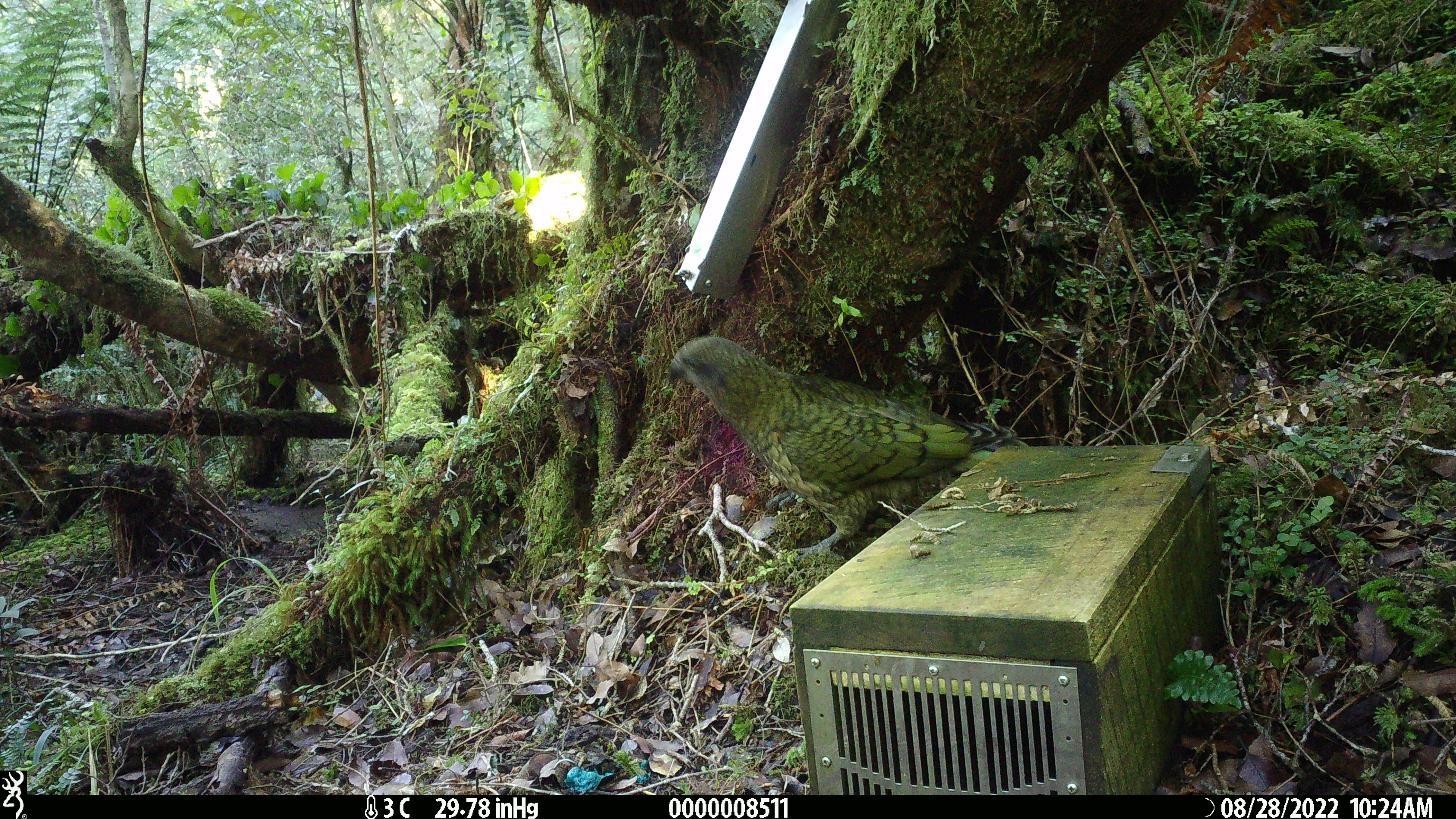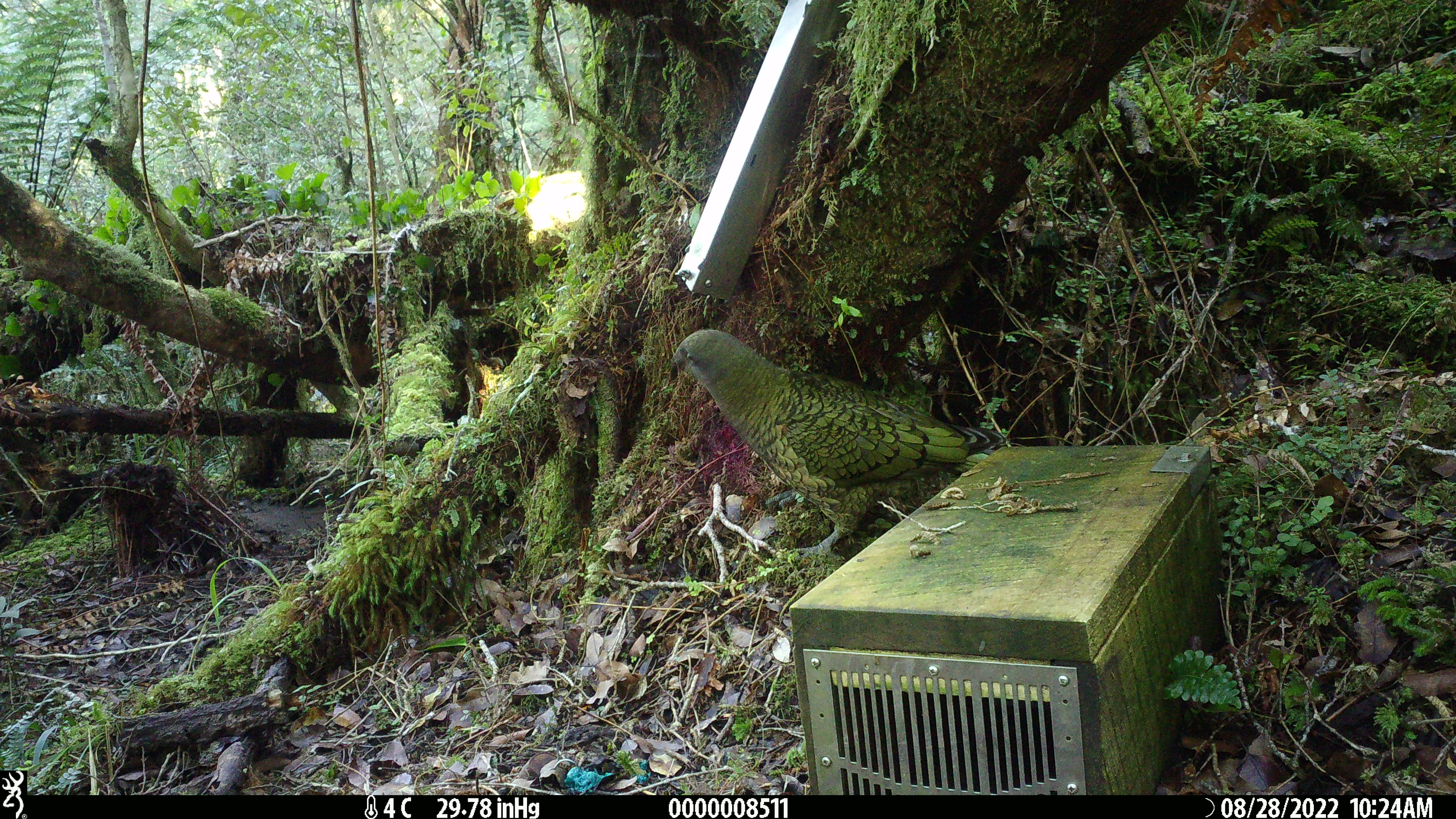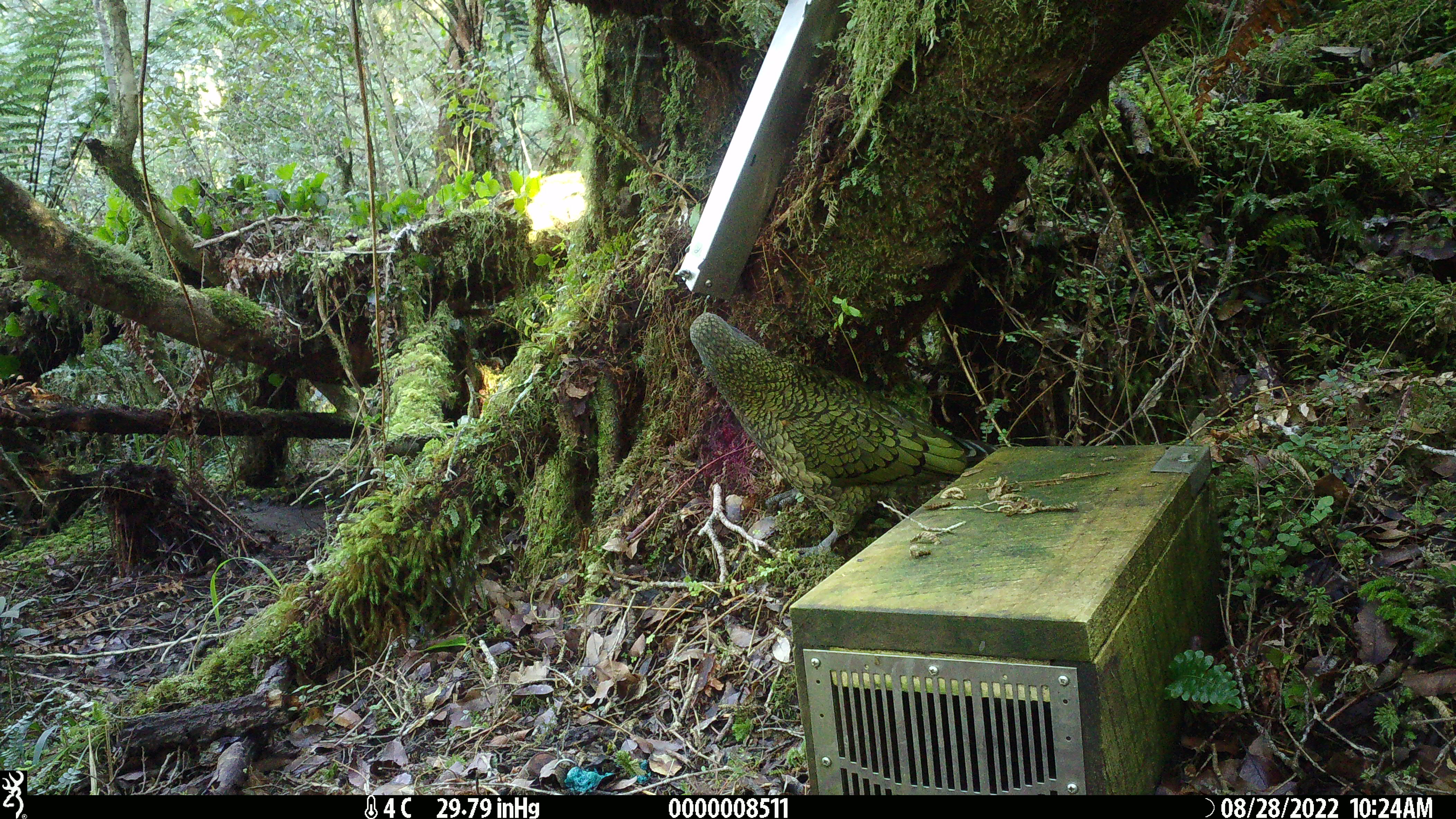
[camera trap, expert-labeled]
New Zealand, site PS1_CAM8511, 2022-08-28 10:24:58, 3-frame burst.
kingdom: Animalia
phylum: Chordata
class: Aves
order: Psittaciformes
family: Strigopidae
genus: Nestor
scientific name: Nestor notabilis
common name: kea